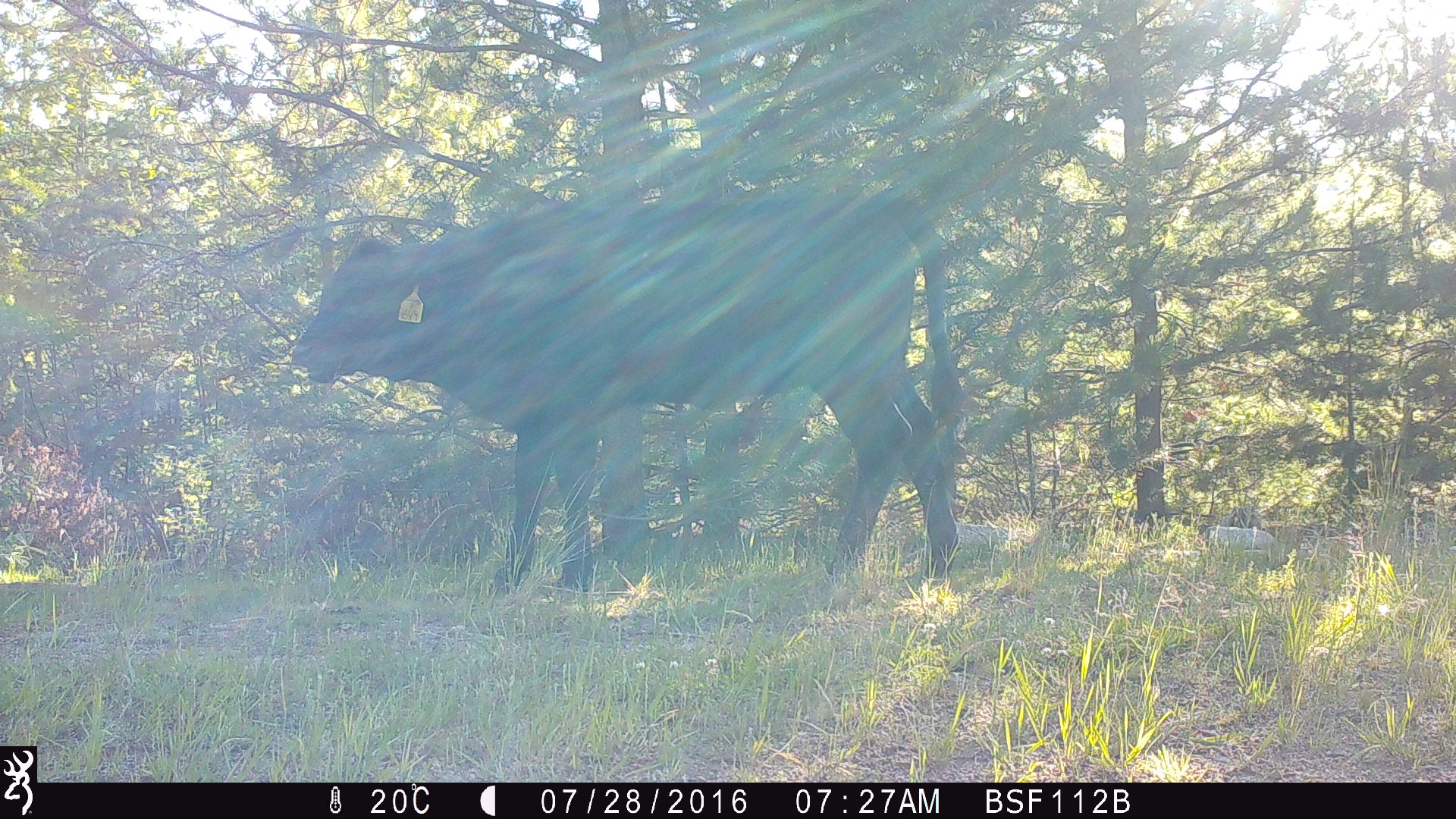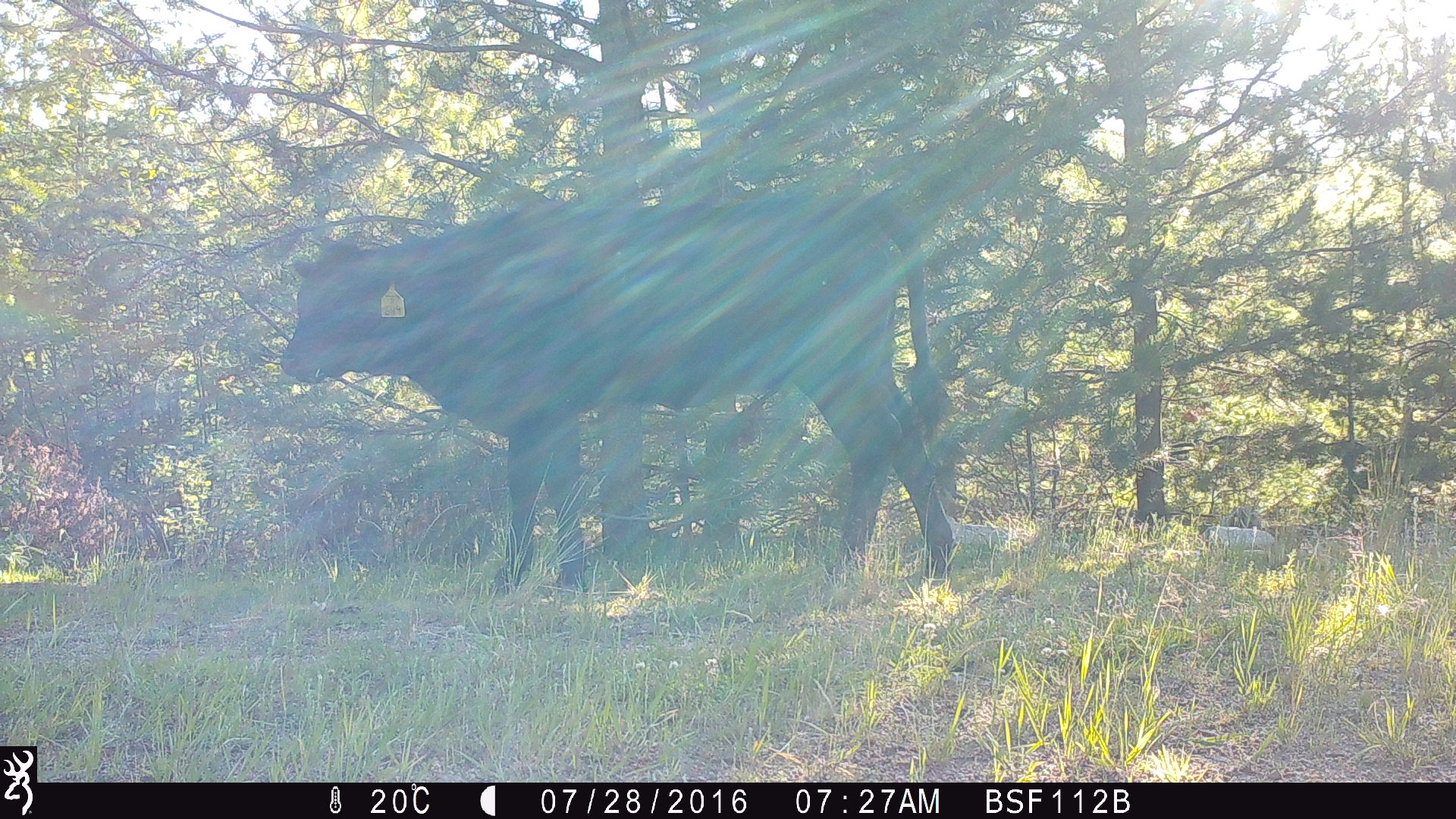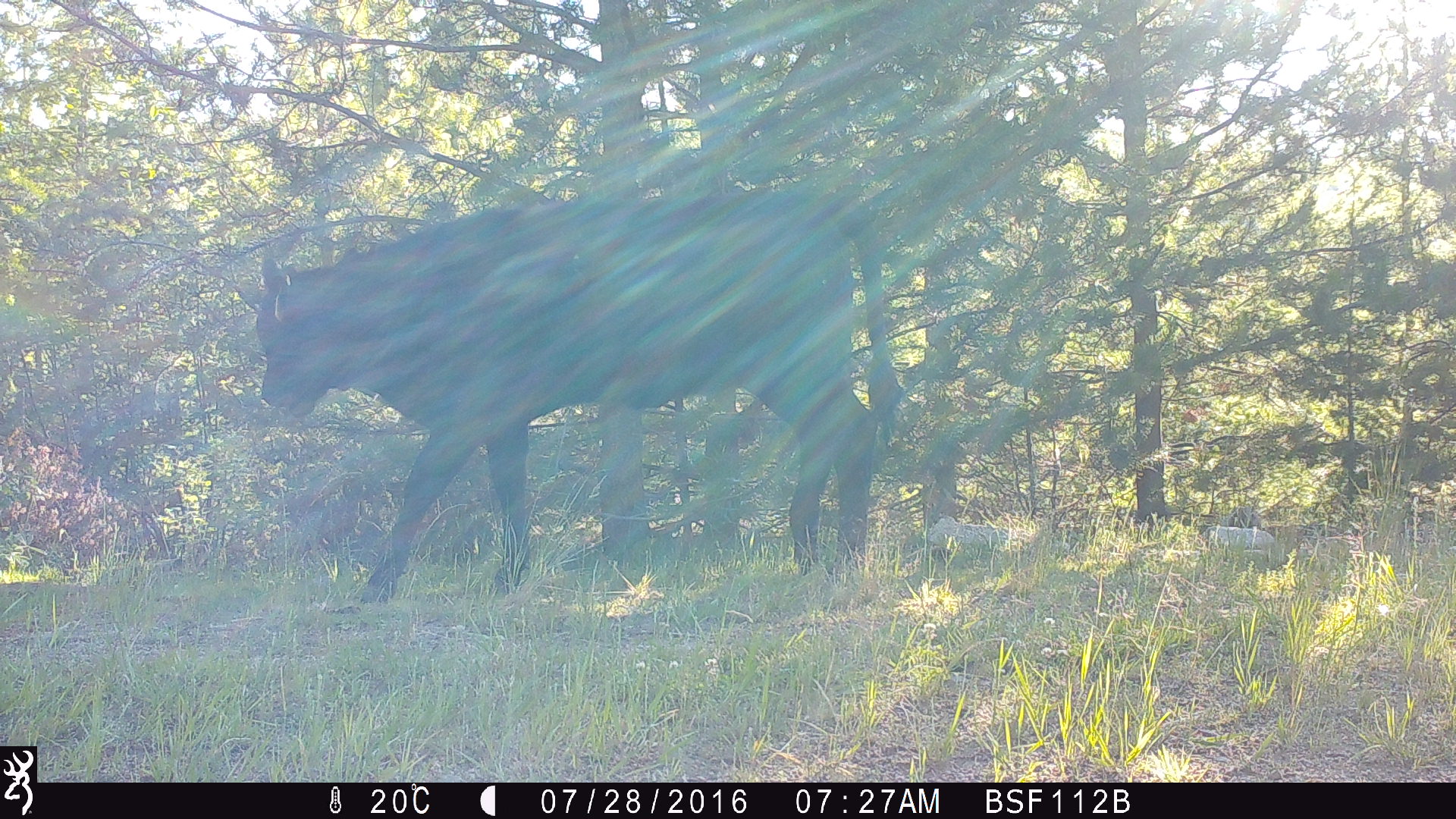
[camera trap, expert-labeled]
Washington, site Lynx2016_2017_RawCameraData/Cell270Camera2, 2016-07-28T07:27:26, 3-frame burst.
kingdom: Animalia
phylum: Chordata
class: Mammalia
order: Artiodactyla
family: Bovidae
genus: Bos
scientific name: Bos taurus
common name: domestic cattle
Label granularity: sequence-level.